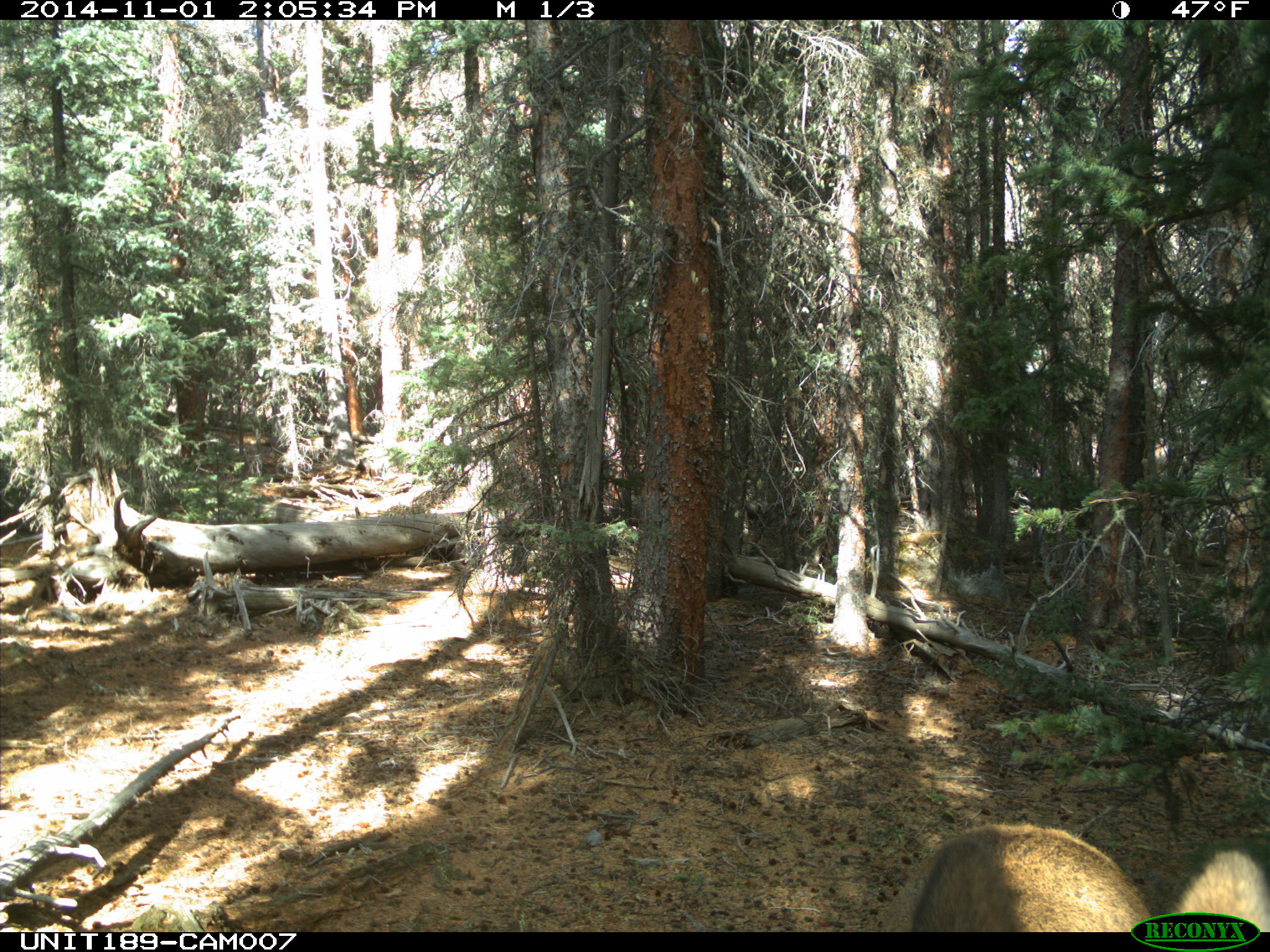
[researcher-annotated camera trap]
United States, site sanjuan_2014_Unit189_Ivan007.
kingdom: Animalia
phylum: Chordata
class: Mammalia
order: Artiodactyla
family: Cervidae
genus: Cervus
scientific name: Cervus elaphus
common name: red deer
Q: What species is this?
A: Cervus elaphus (red deer).